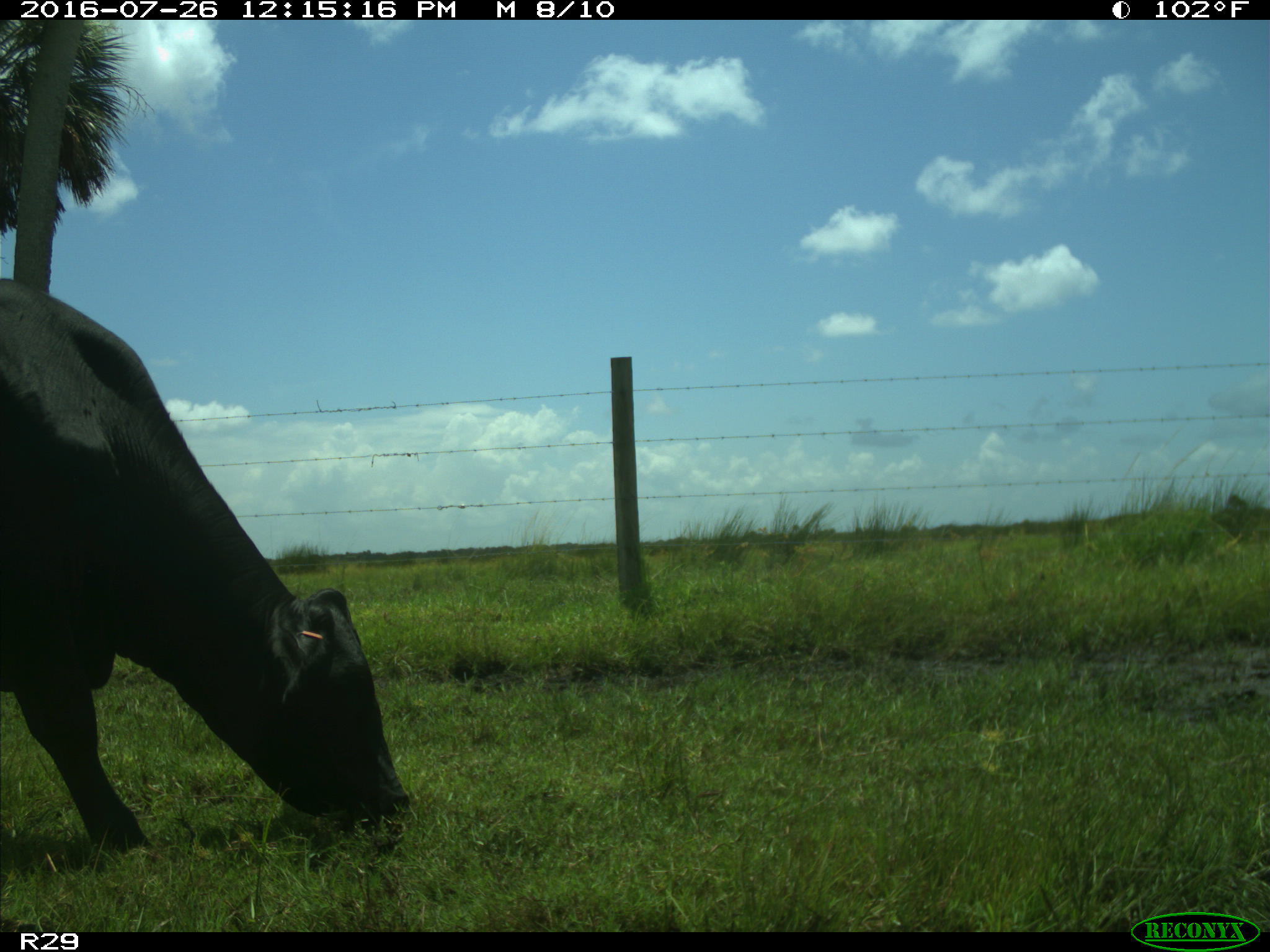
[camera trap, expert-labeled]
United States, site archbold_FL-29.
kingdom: Animalia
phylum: Chordata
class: Mammalia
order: Artiodactyla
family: Bovidae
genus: Bos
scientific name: Bos taurus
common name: domestic cow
Bos taurus (domestic cow).